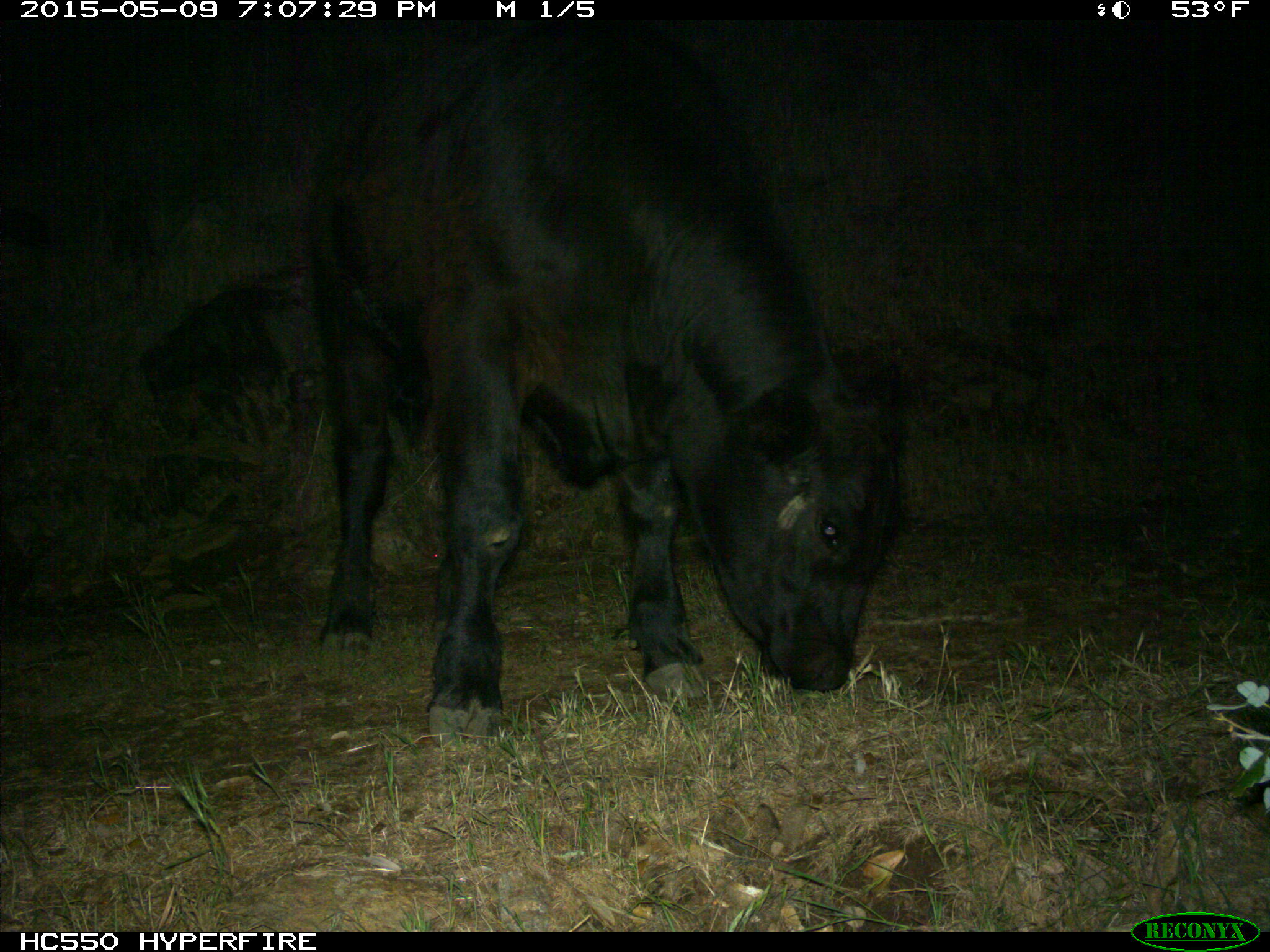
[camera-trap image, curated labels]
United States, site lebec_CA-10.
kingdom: Animalia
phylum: Chordata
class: Mammalia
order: Artiodactyla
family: Bovidae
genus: Bos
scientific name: Bos taurus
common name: domestic cow